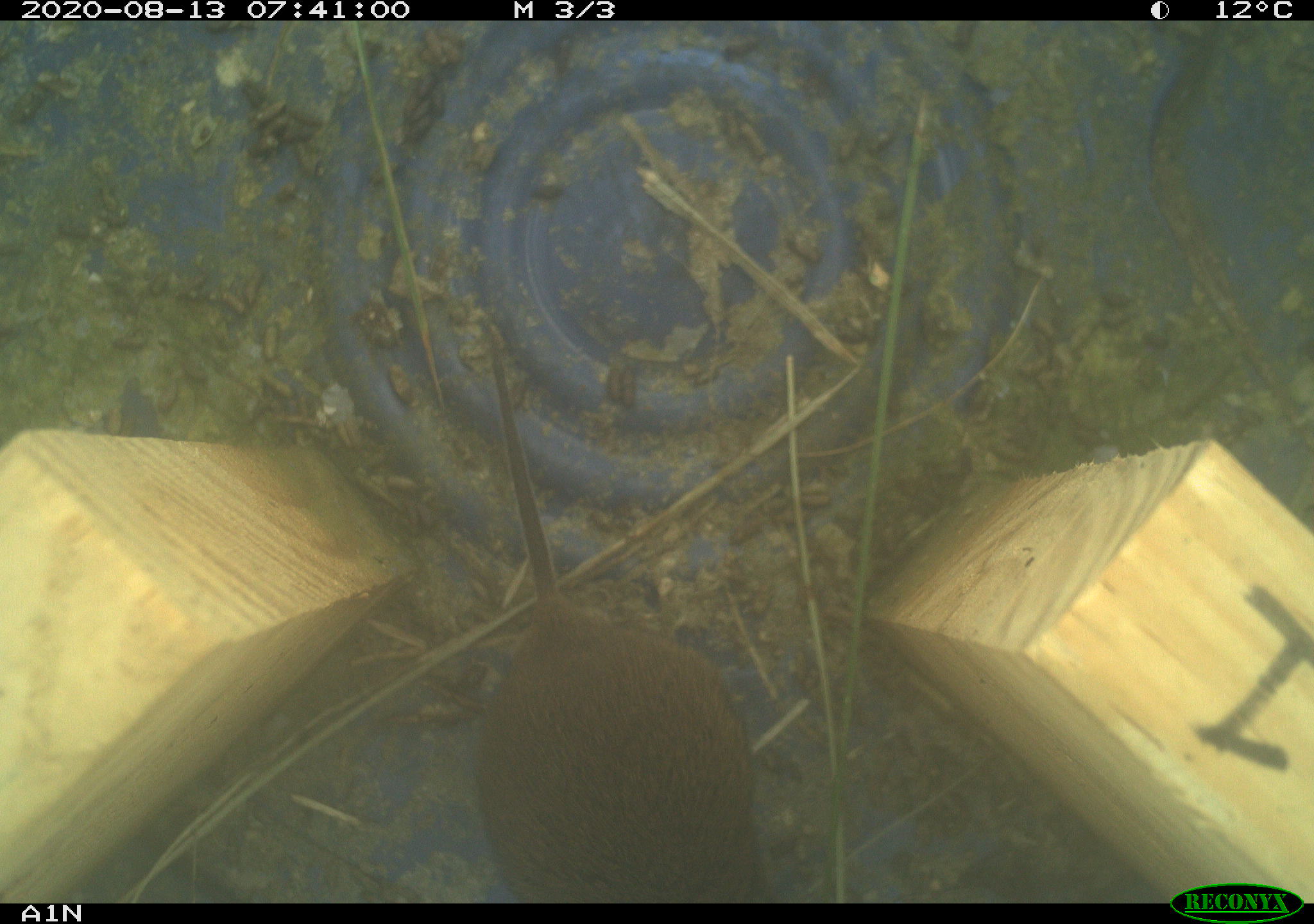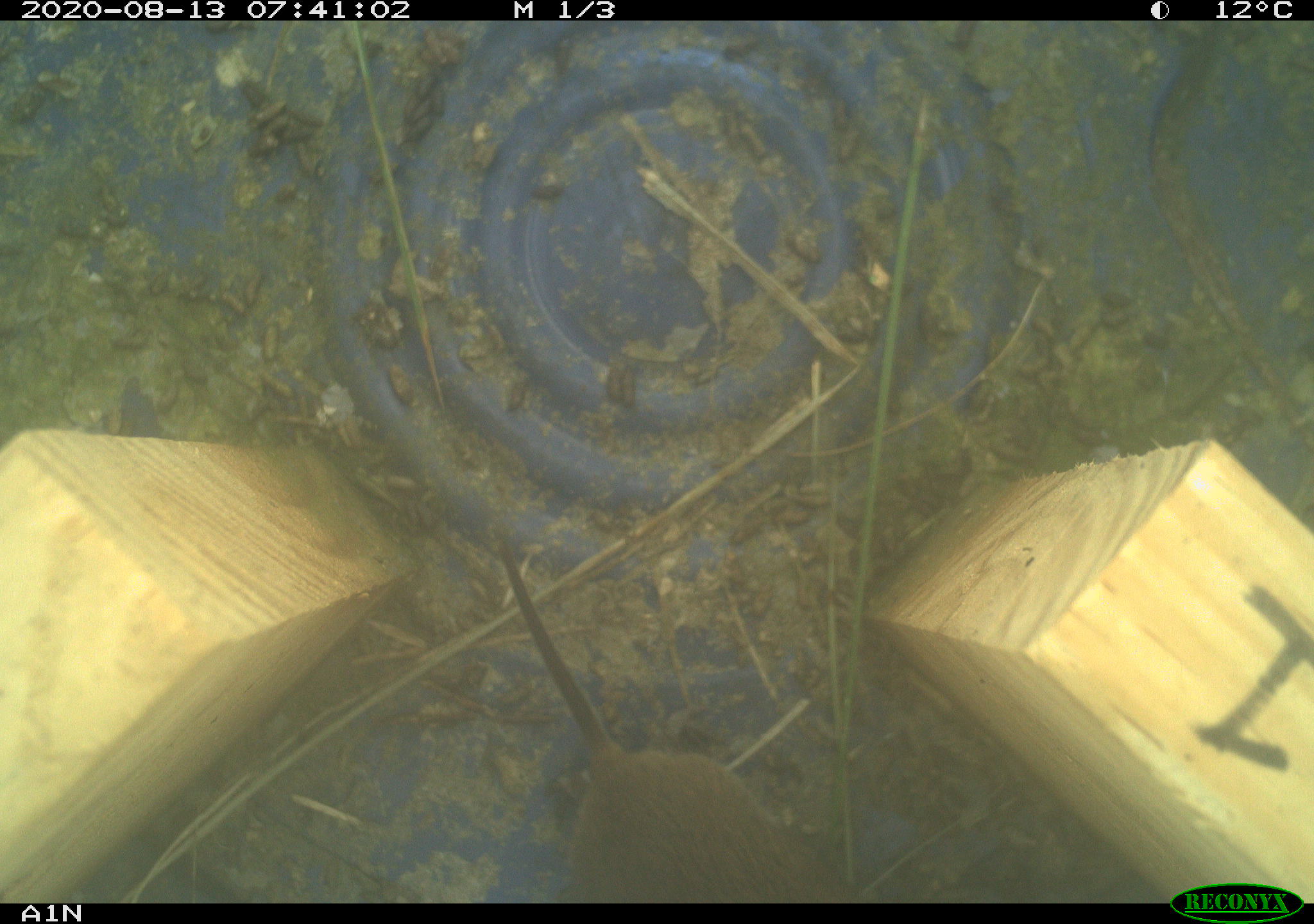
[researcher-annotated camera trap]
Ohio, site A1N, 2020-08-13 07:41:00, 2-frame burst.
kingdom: Animalia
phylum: Chordata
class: Mammalia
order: Rodentia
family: Cricetidae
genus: Microtus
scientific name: Microtus pennsylvanicus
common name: meadow vole